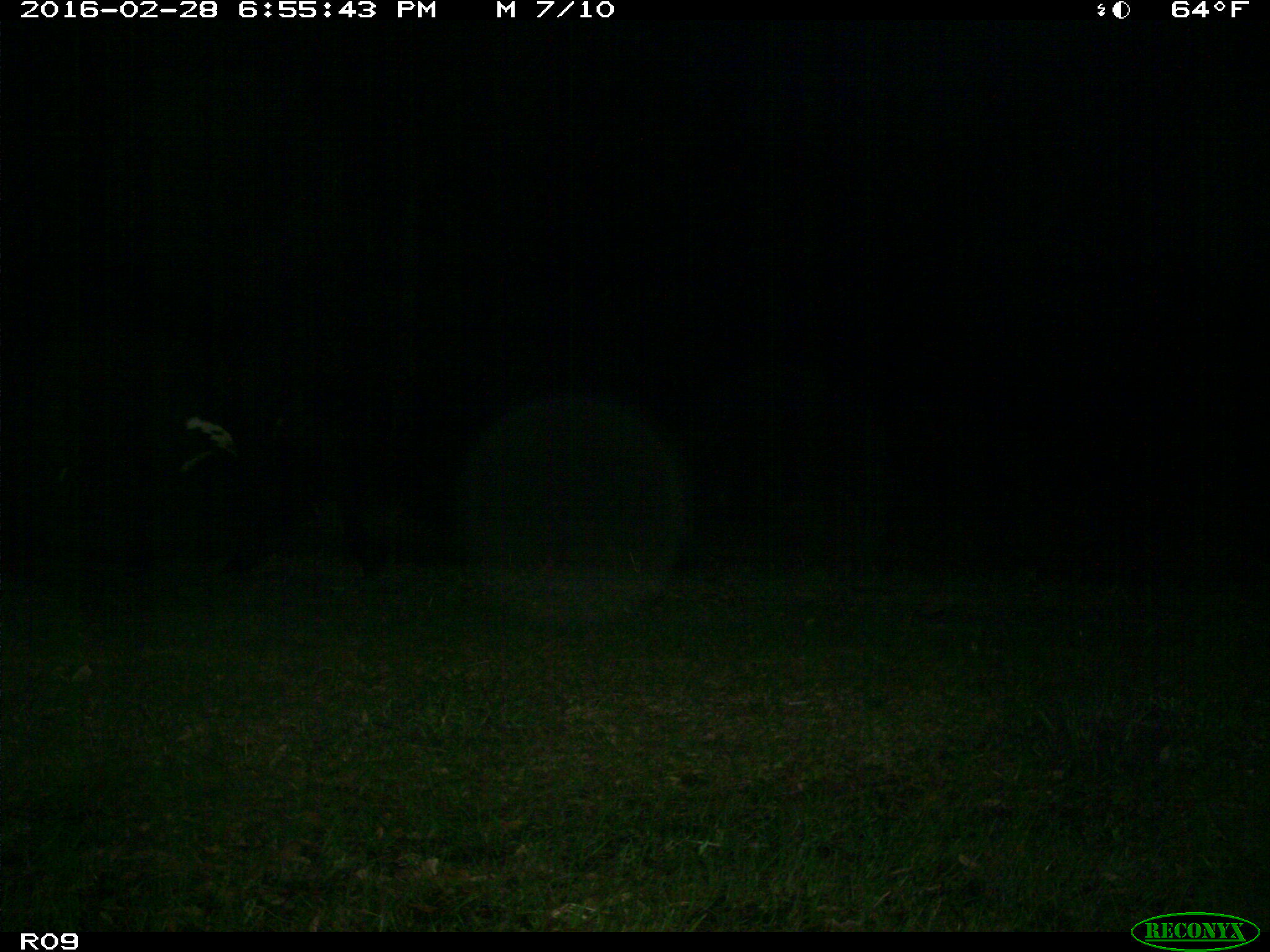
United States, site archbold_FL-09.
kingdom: Animalia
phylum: Chordata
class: Mammalia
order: Artiodactyla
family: Bovidae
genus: Bos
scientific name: Bos taurus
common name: domestic cow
Bos taurus (domestic cow).